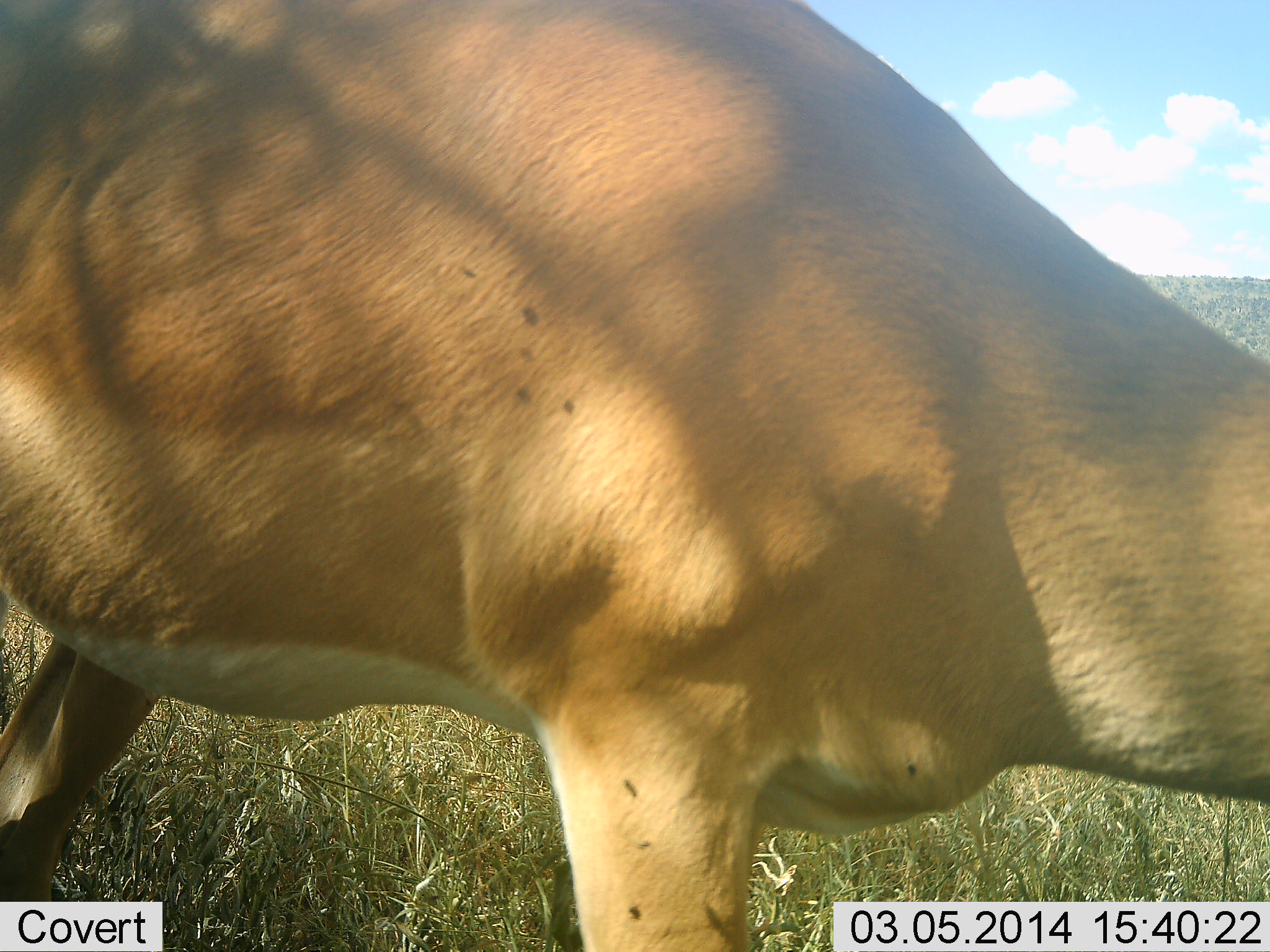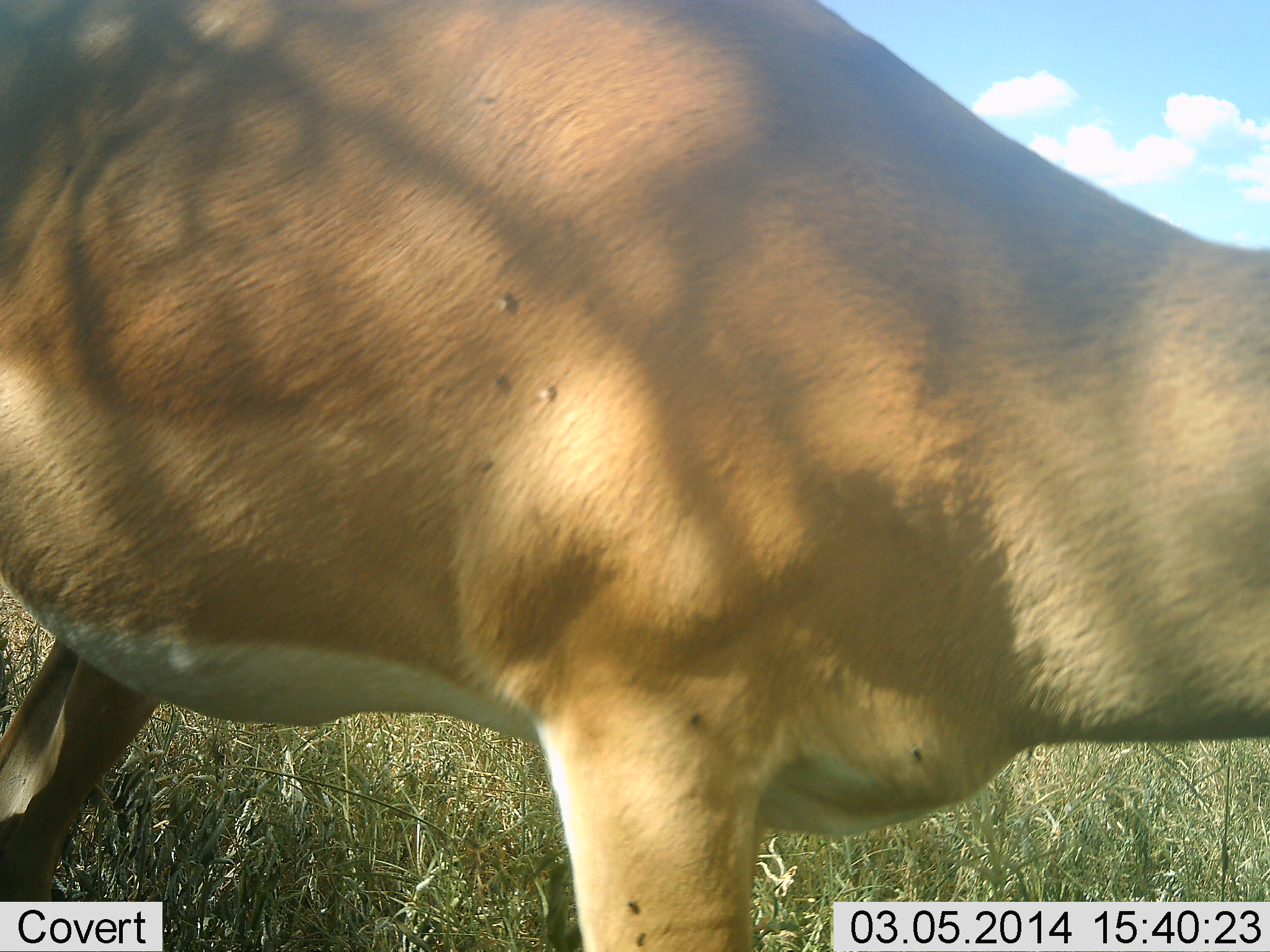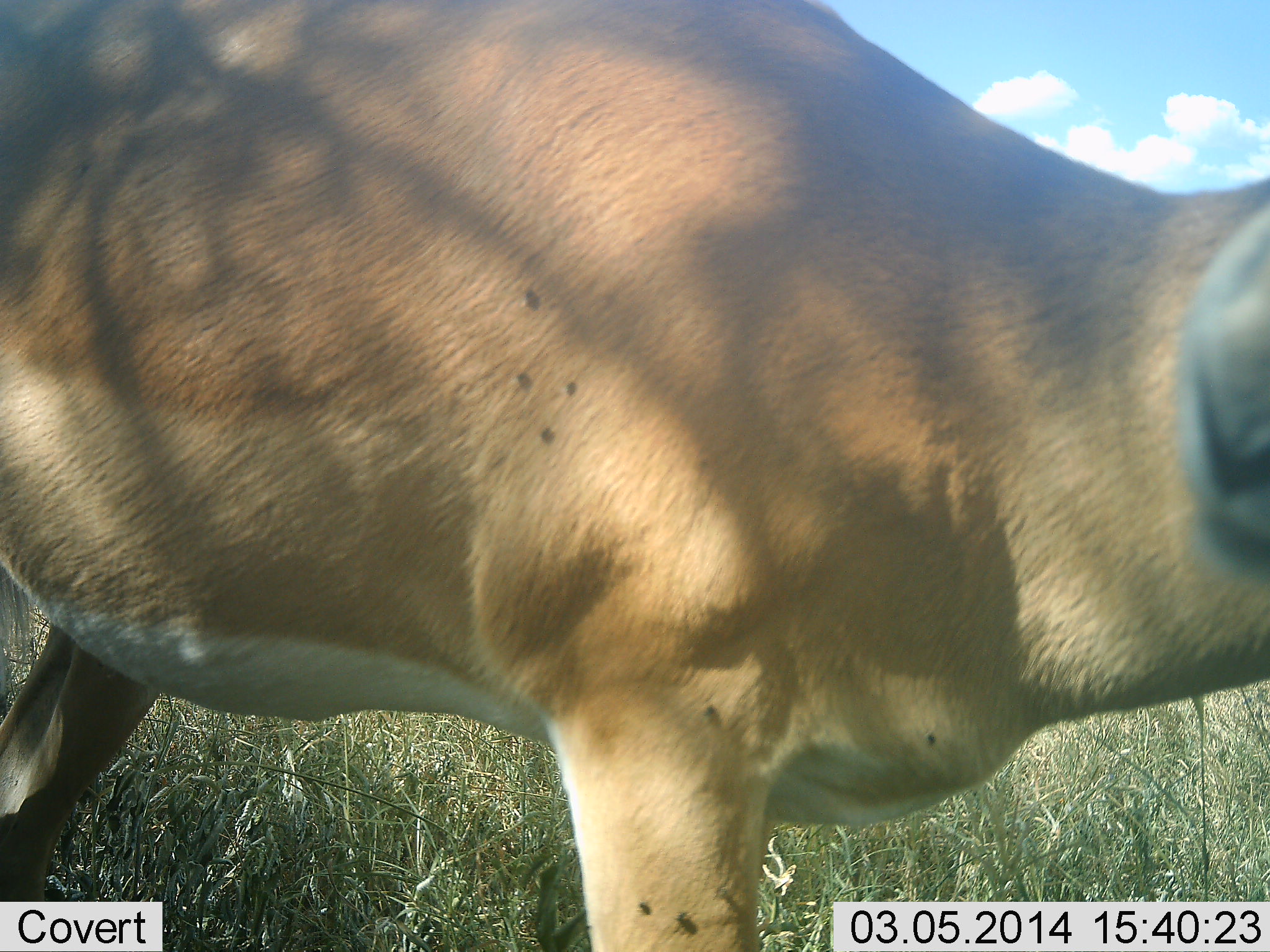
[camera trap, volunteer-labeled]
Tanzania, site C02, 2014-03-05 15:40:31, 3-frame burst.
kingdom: Animalia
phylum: Chordata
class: Mammalia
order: Artiodactyla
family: Bovidae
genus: Aepyceros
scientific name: Aepyceros melampus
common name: impala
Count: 1.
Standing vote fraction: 67%.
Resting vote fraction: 0%.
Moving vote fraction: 0%.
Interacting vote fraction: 0%.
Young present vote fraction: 0%.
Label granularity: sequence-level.